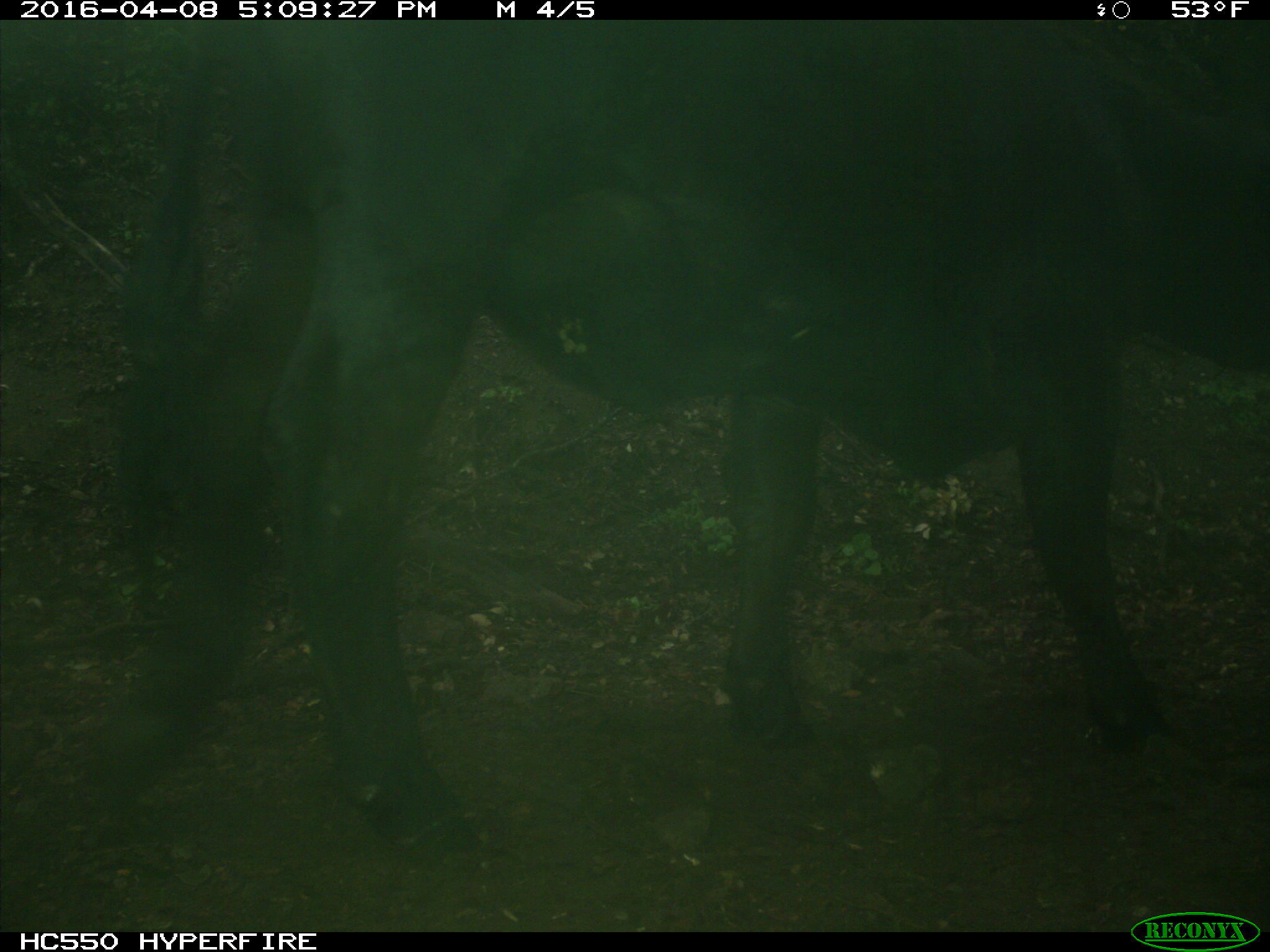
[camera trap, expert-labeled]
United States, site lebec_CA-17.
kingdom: Animalia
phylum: Chordata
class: Mammalia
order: Artiodactyla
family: Bovidae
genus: Bos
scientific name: Bos taurus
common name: domestic cow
Bos taurus (domestic cow).